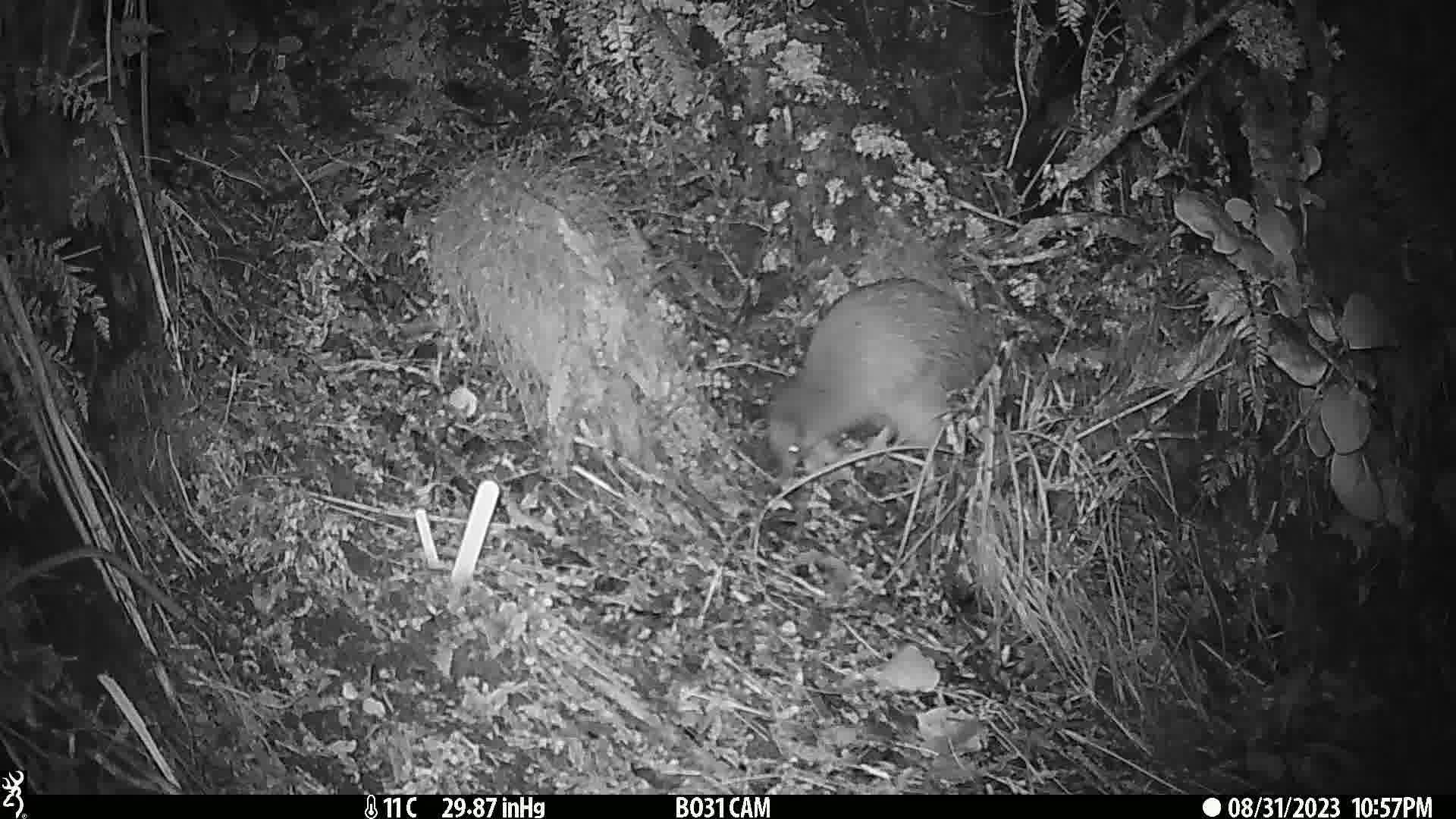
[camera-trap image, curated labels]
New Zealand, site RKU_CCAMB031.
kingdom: Animalia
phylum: Chordata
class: Aves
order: Apterygiformes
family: Apterygidae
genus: Apteryx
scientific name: Apteryx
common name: kiwi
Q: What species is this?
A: Kiwi (Apteryx).